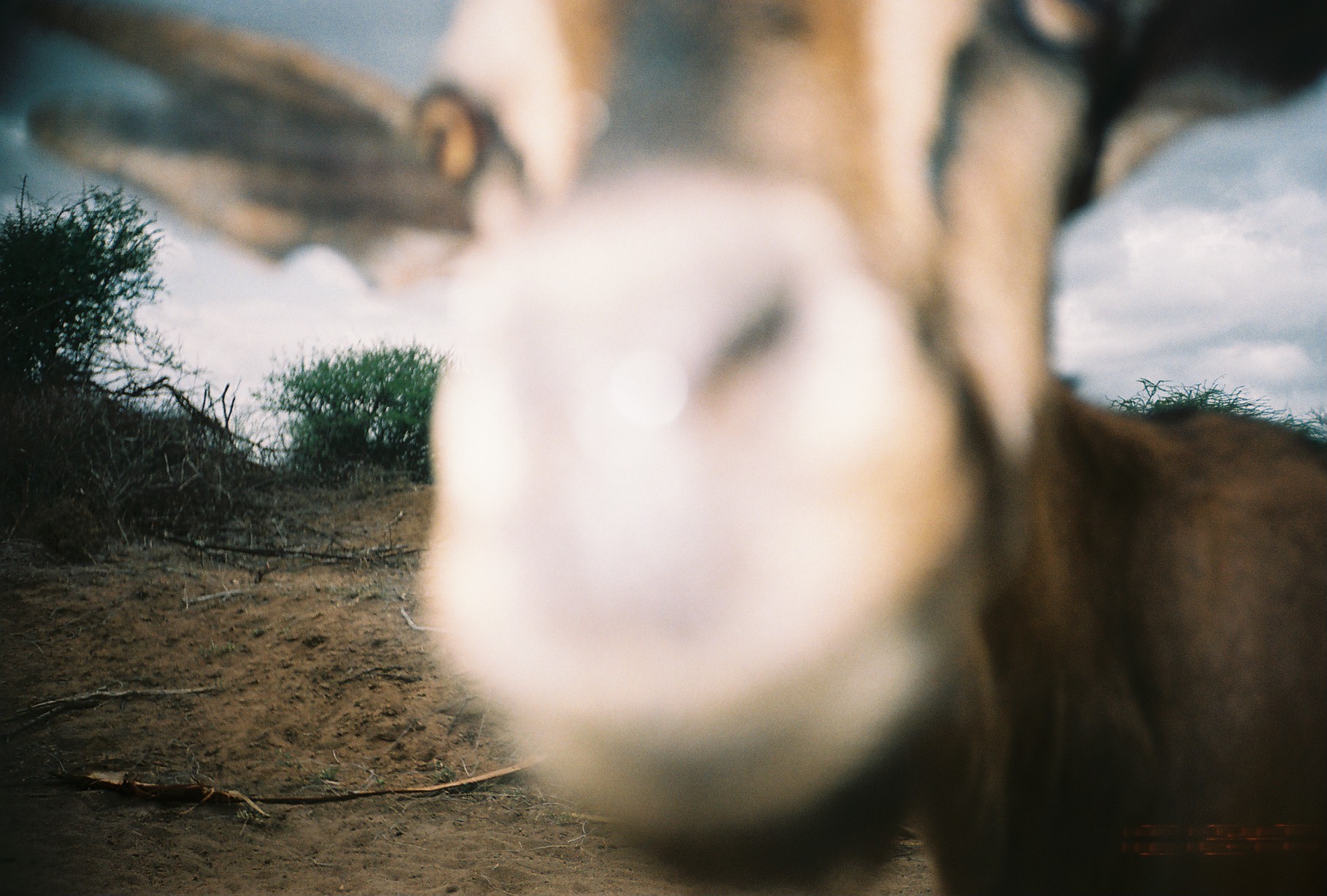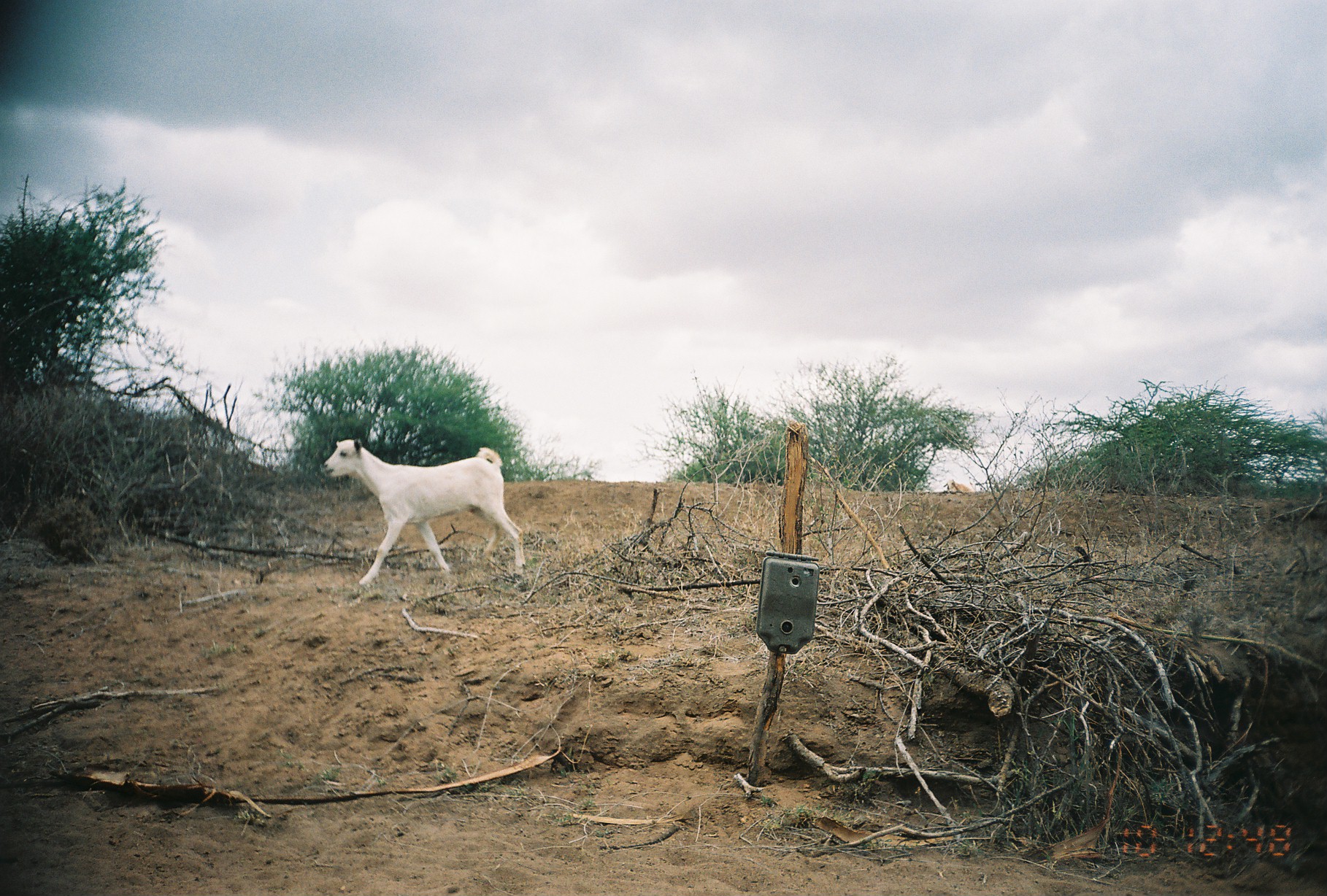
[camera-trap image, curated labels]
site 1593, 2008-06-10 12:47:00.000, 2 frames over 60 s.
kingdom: Animalia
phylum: Chordata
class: Mammalia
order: Artiodactyla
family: Bovidae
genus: Capra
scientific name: Capra aegagrus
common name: wild goat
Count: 1.